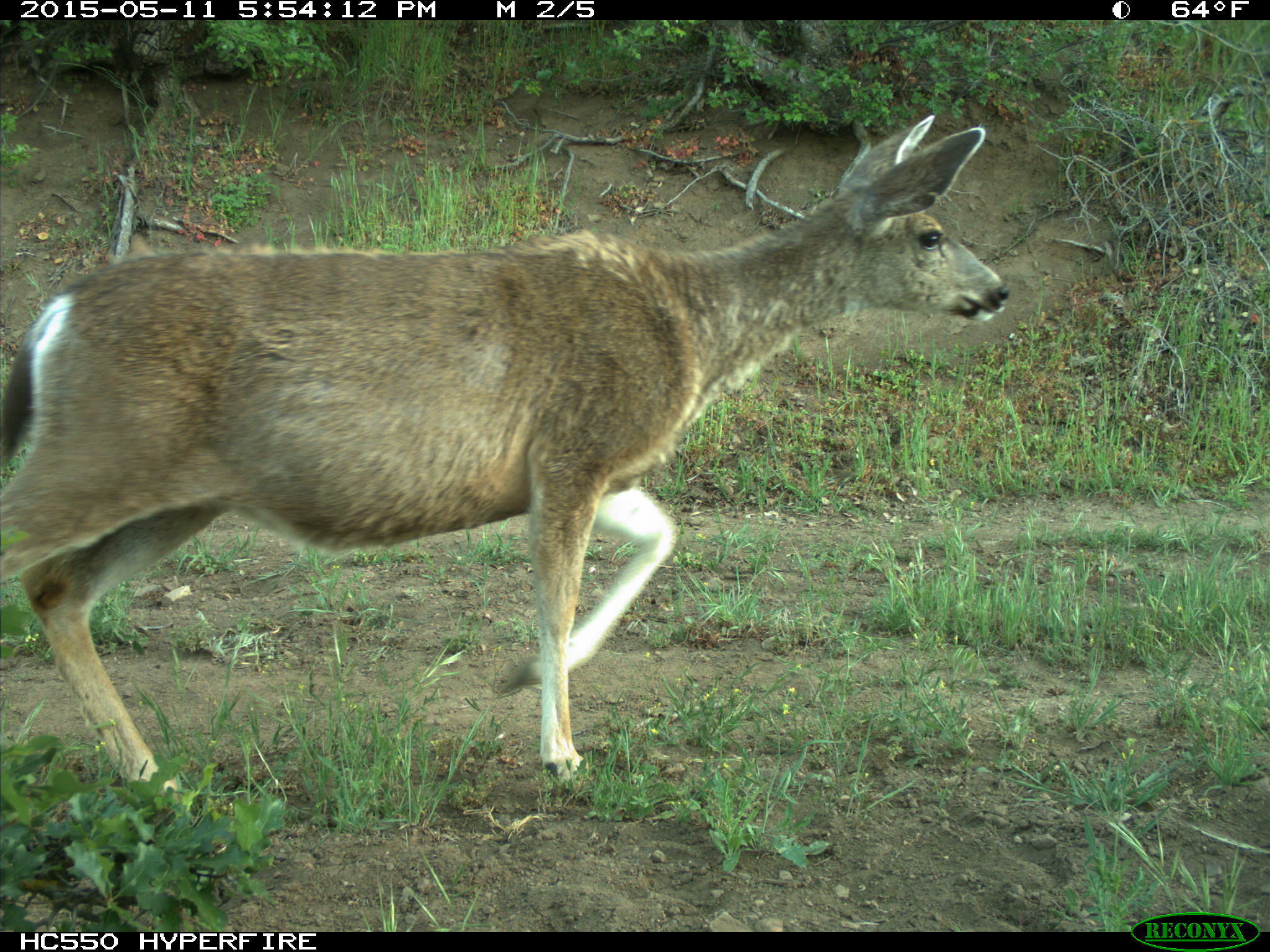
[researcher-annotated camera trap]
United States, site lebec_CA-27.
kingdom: Animalia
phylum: Chordata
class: Mammalia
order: Artiodactyla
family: Cervidae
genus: Odocoileus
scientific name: Odocoileus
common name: deer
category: unidentified deer